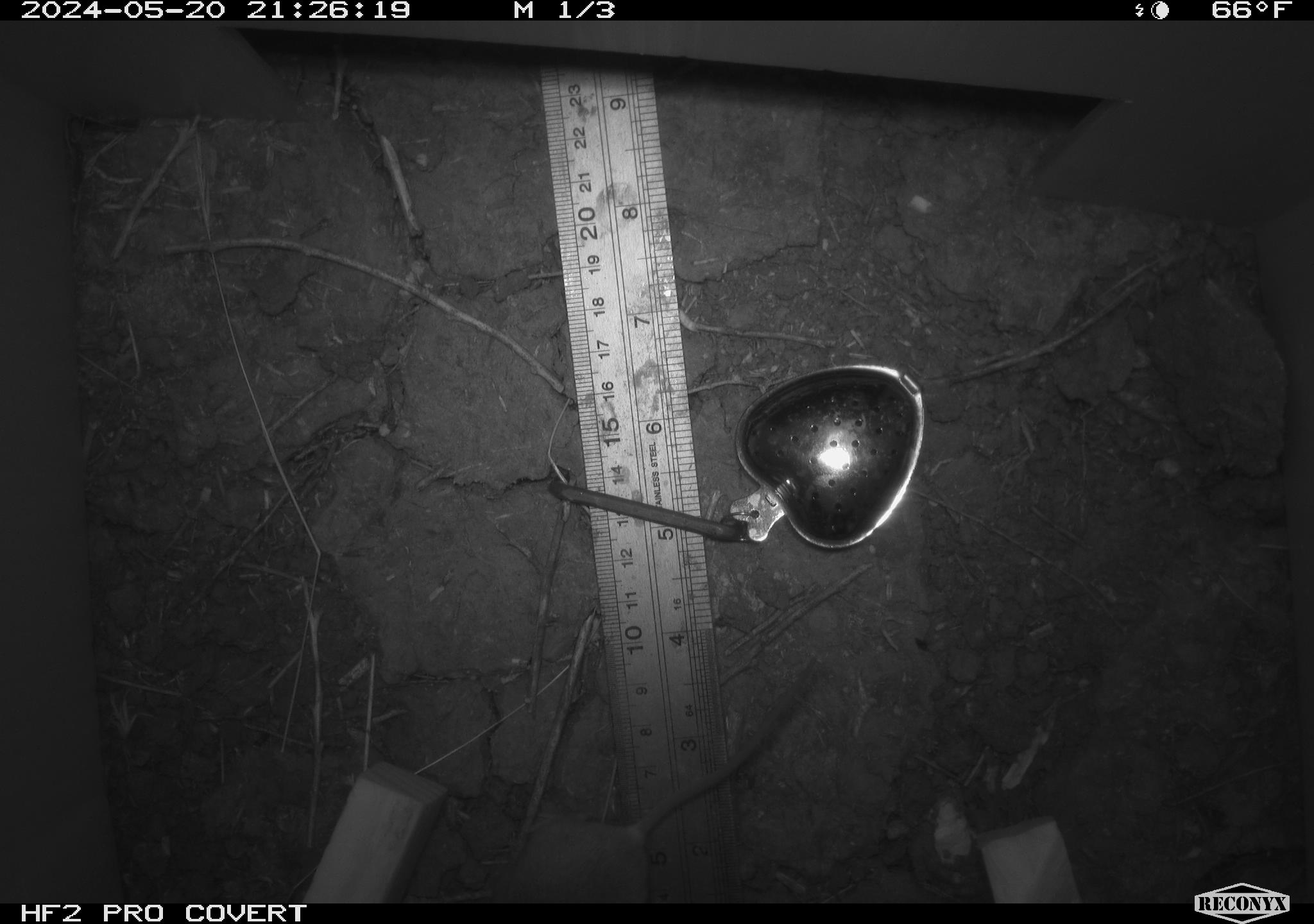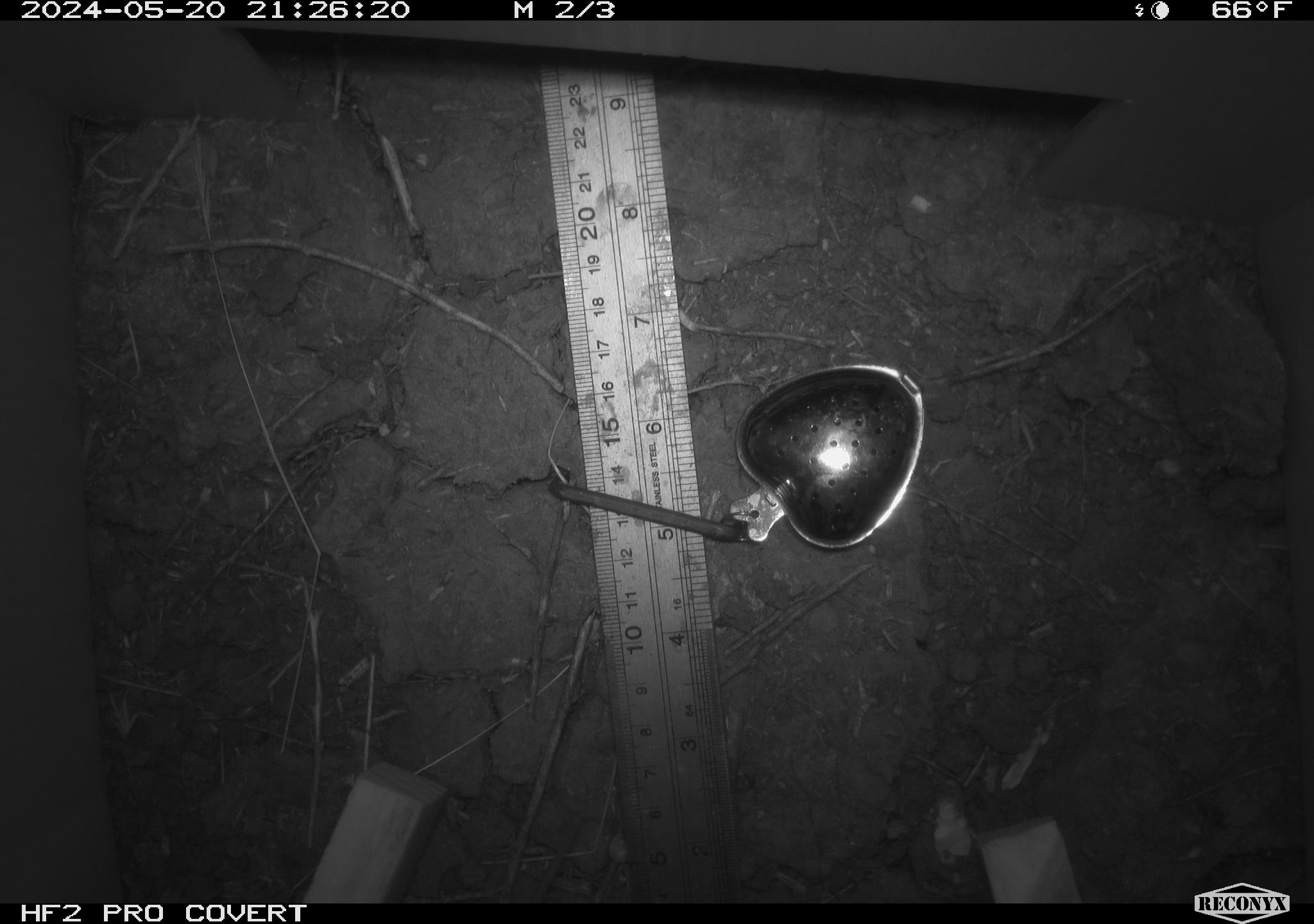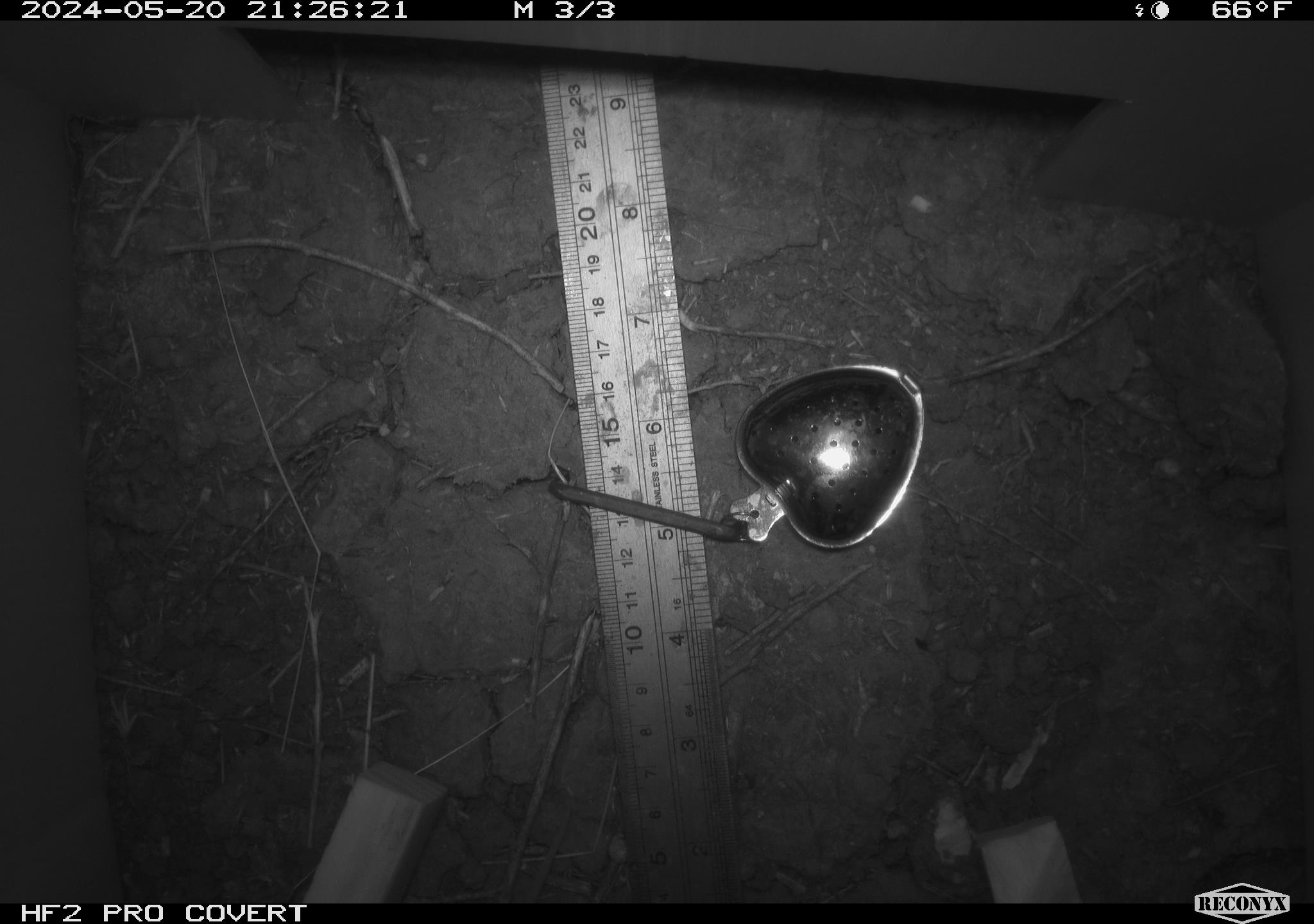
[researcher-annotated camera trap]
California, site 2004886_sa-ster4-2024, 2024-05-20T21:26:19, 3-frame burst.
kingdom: Animalia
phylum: Chordata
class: Mammalia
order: Rodentia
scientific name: Rodentia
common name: mouse species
Mouse species (Rodentia).